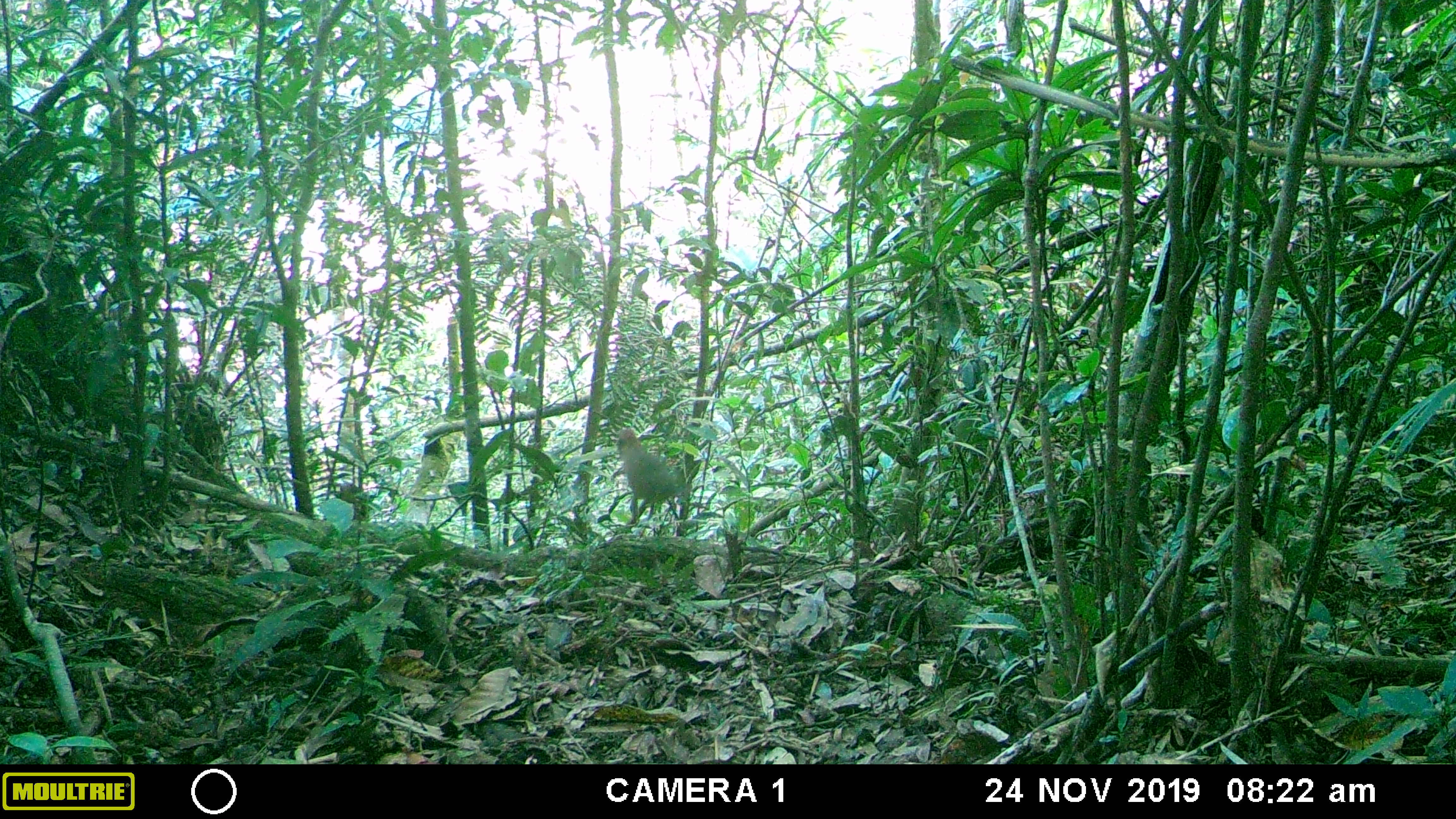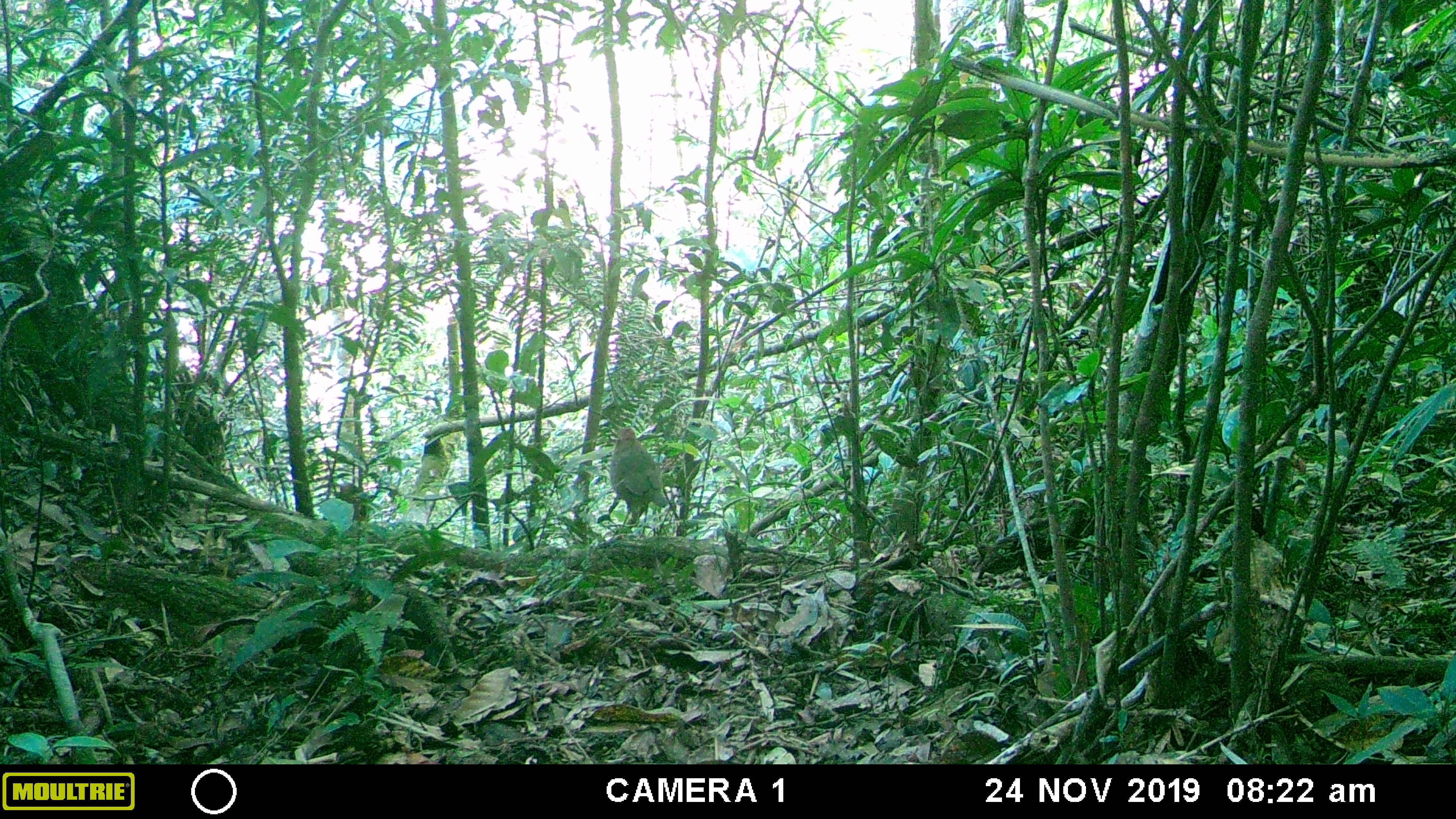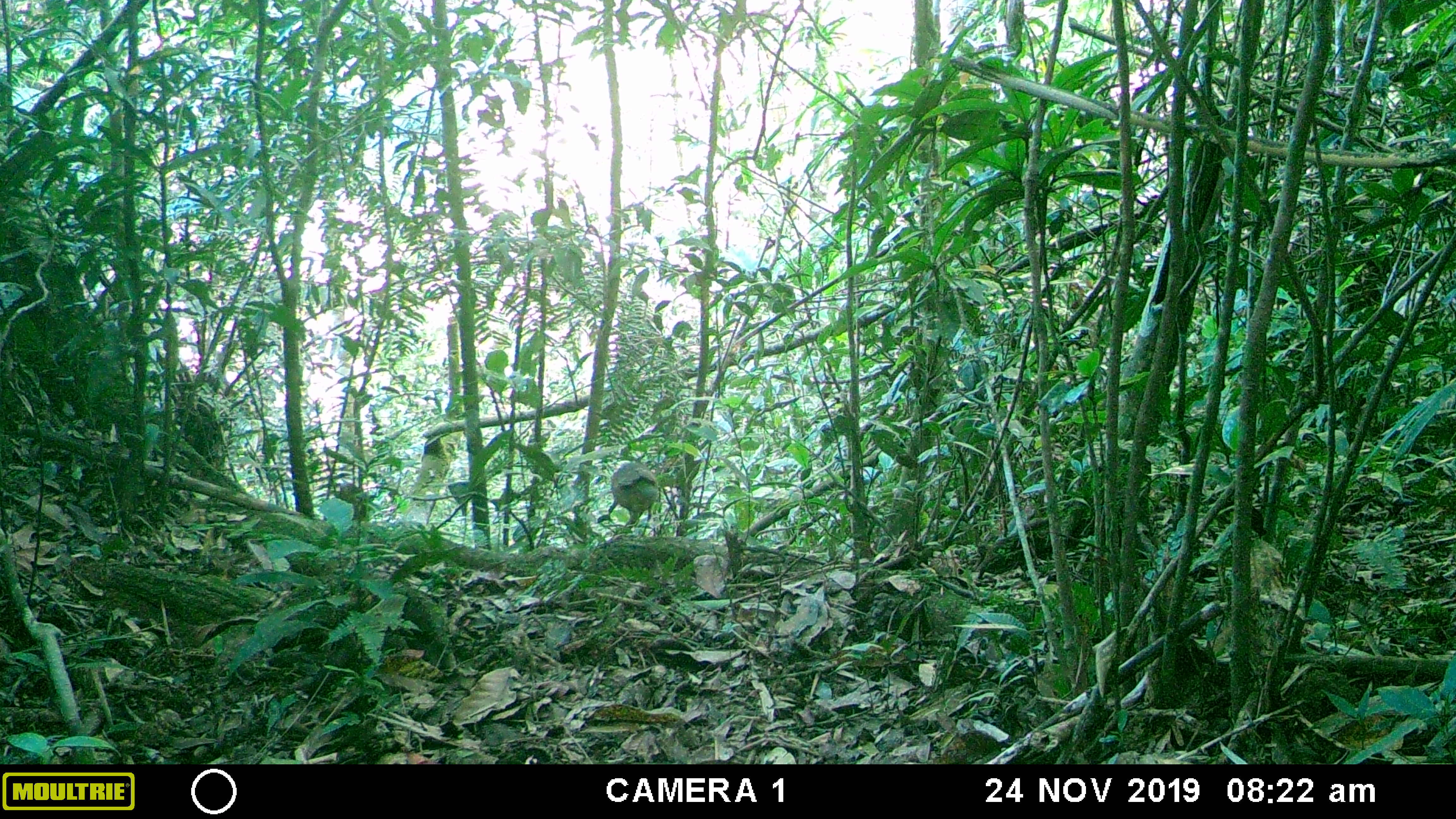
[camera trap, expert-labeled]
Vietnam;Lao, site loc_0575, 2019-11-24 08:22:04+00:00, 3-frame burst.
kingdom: Animalia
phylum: Chordata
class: Aves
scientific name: Aves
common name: bird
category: unidentified bird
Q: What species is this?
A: Unidentified bird (bird) (Aves).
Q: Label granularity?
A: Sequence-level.